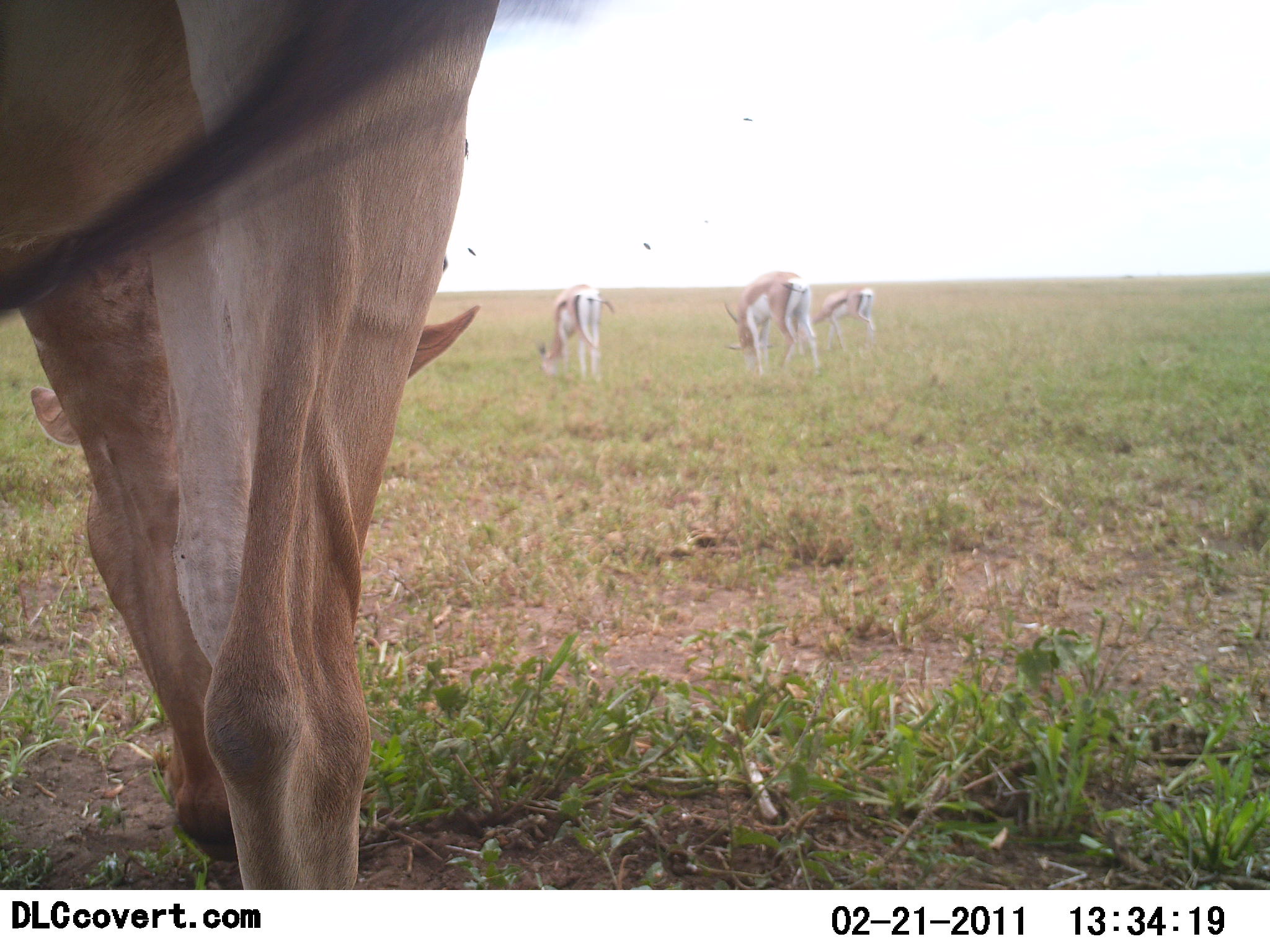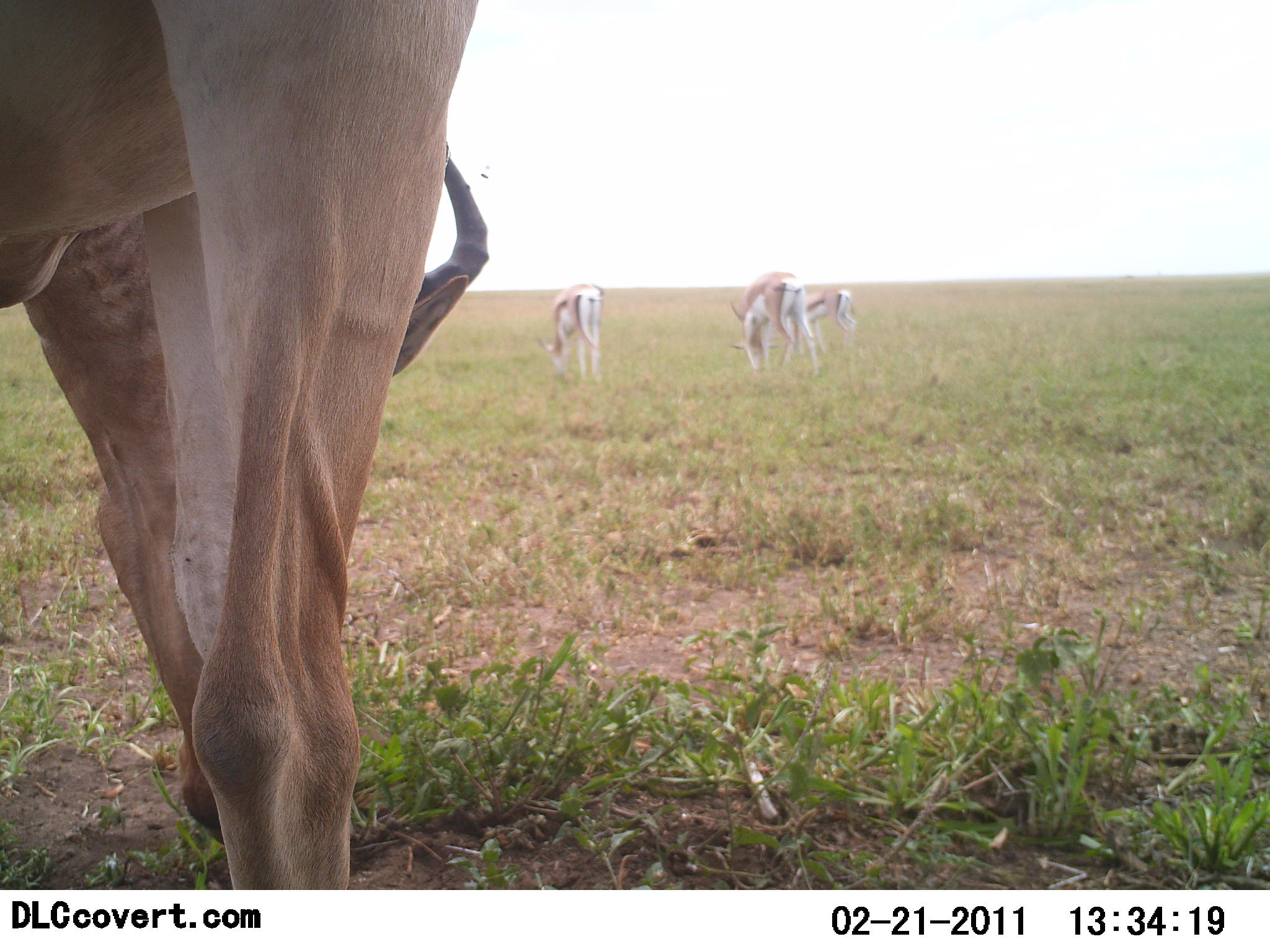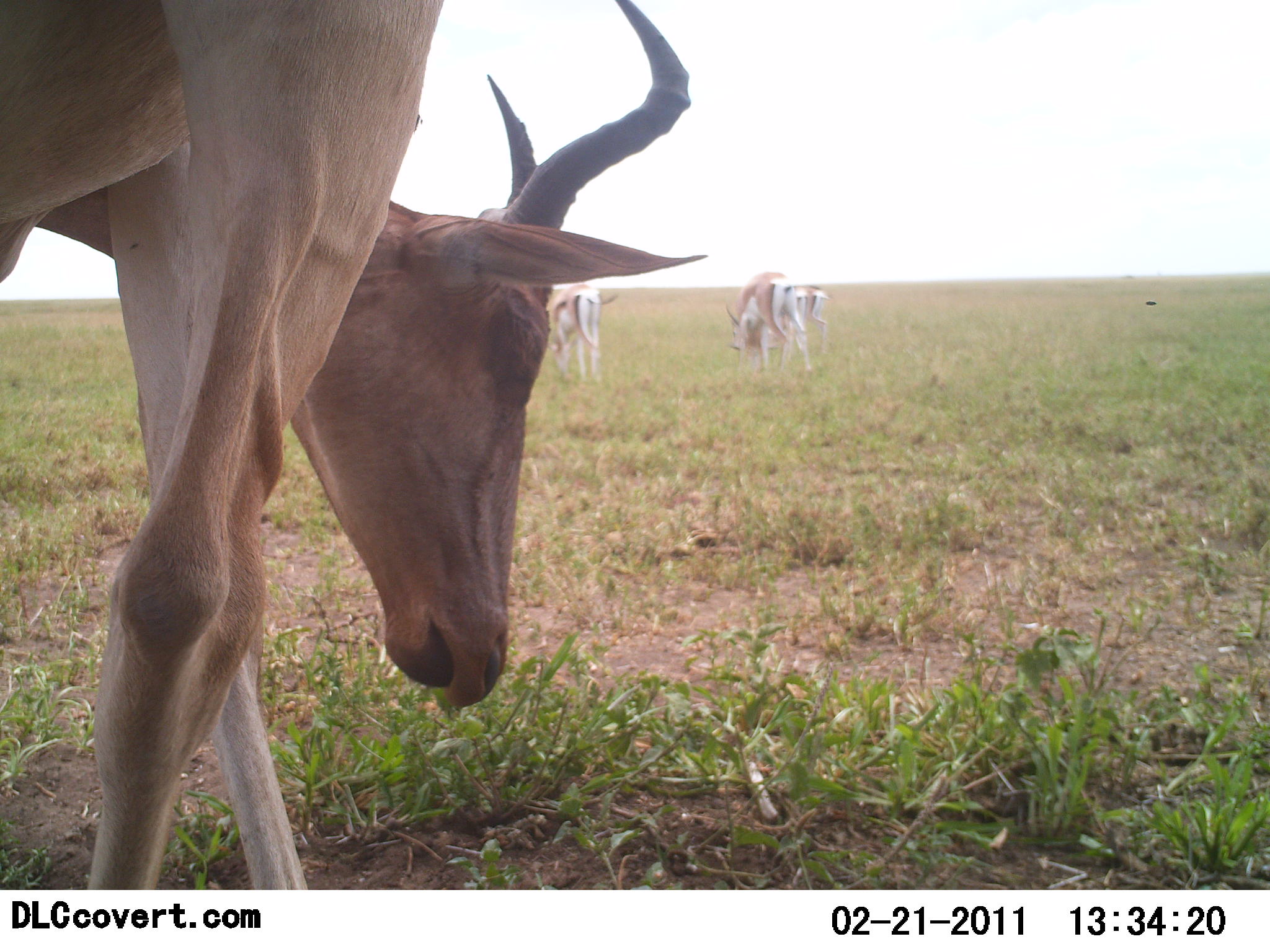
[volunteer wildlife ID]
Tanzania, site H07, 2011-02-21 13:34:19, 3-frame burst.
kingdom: Animalia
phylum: Chordata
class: Mammalia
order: Artiodactyla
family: Bovidae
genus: Nanger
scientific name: Nanger granti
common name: grant's gazelle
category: gazellegrants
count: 3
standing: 56%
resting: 0%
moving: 12%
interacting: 0%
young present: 12%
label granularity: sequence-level